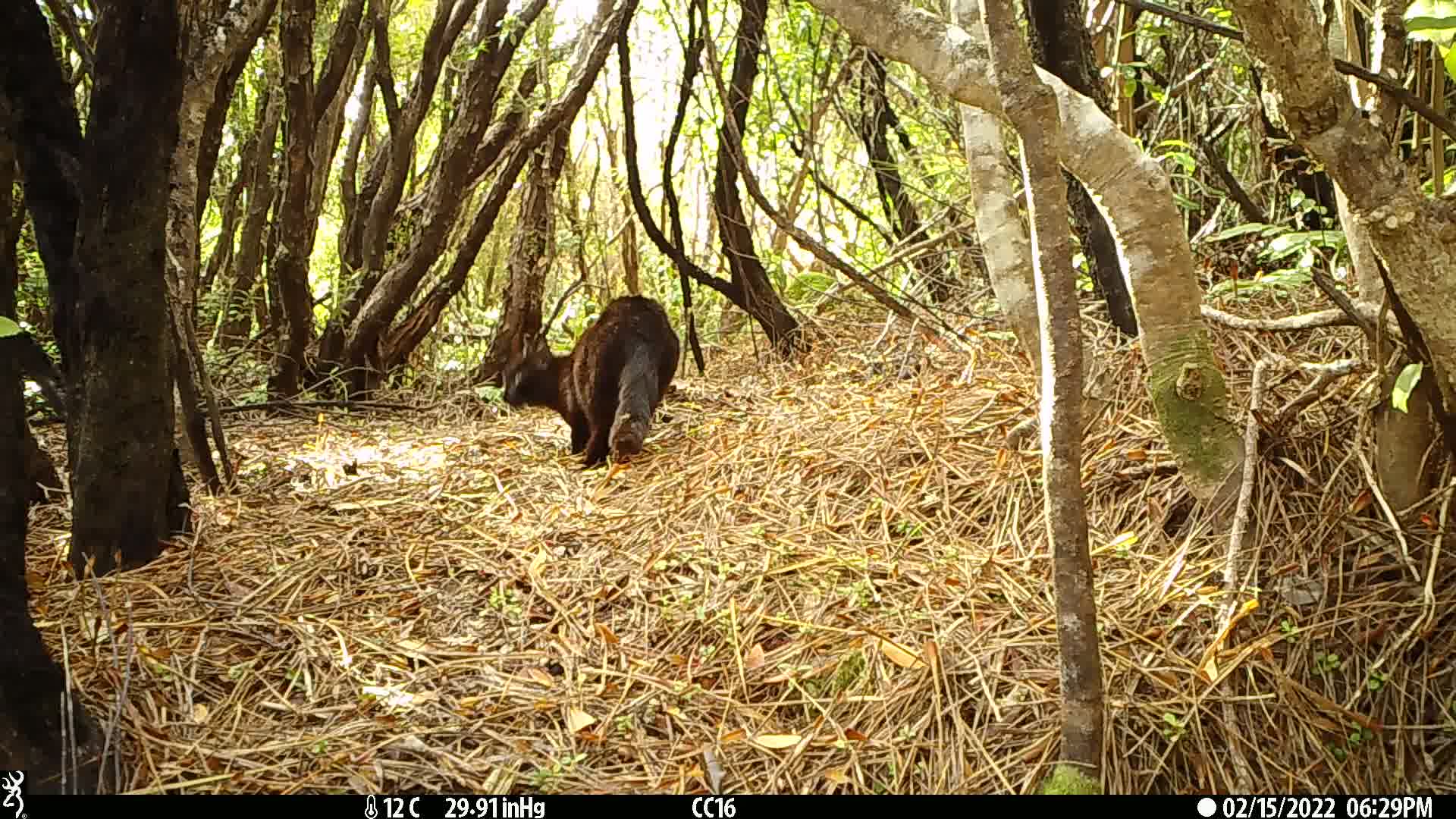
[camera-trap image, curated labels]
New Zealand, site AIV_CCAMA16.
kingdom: Animalia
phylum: Chordata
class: Mammalia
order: Carnivora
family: Felidae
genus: Felis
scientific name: Felis catus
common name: domestic cat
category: cat